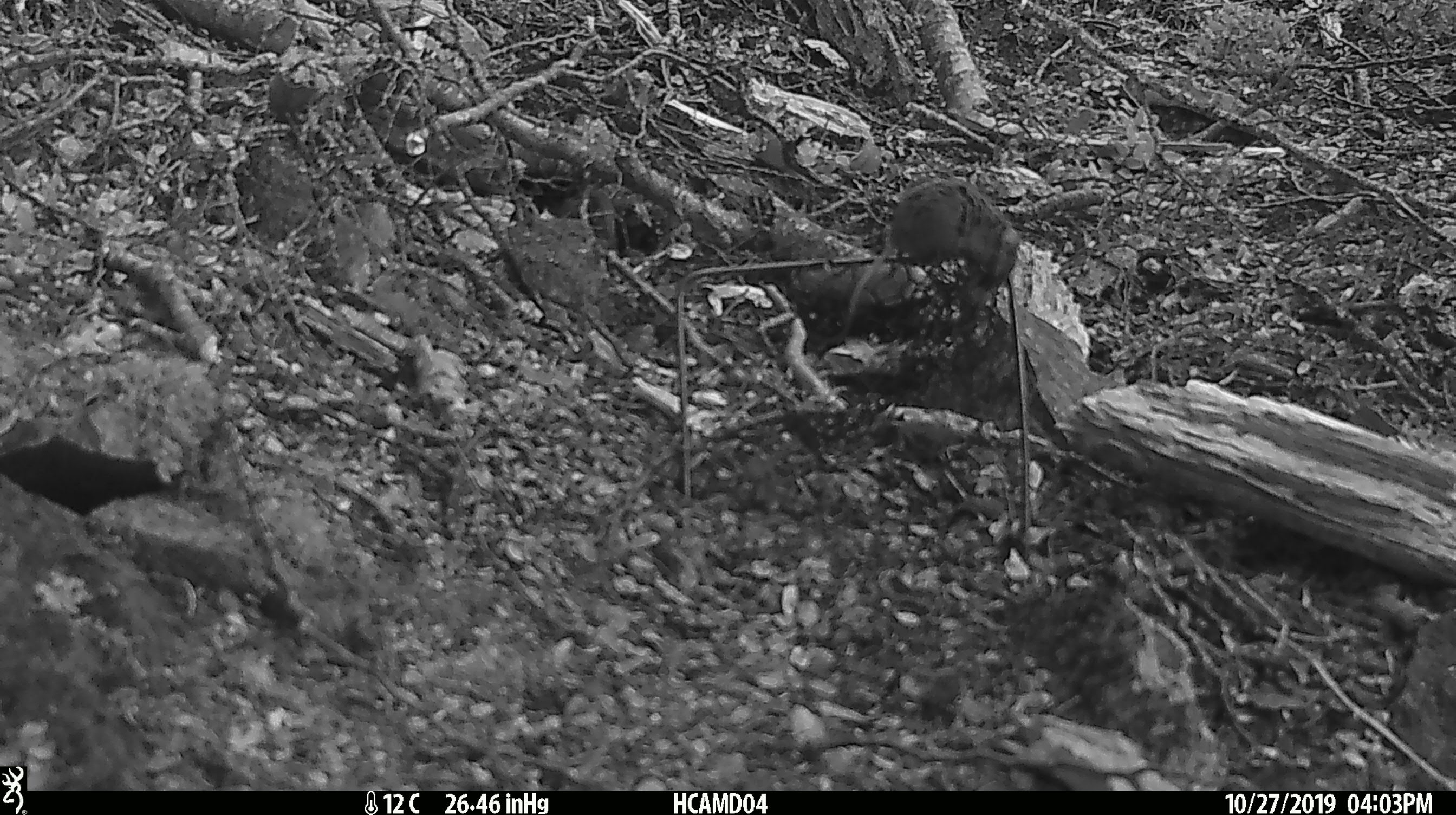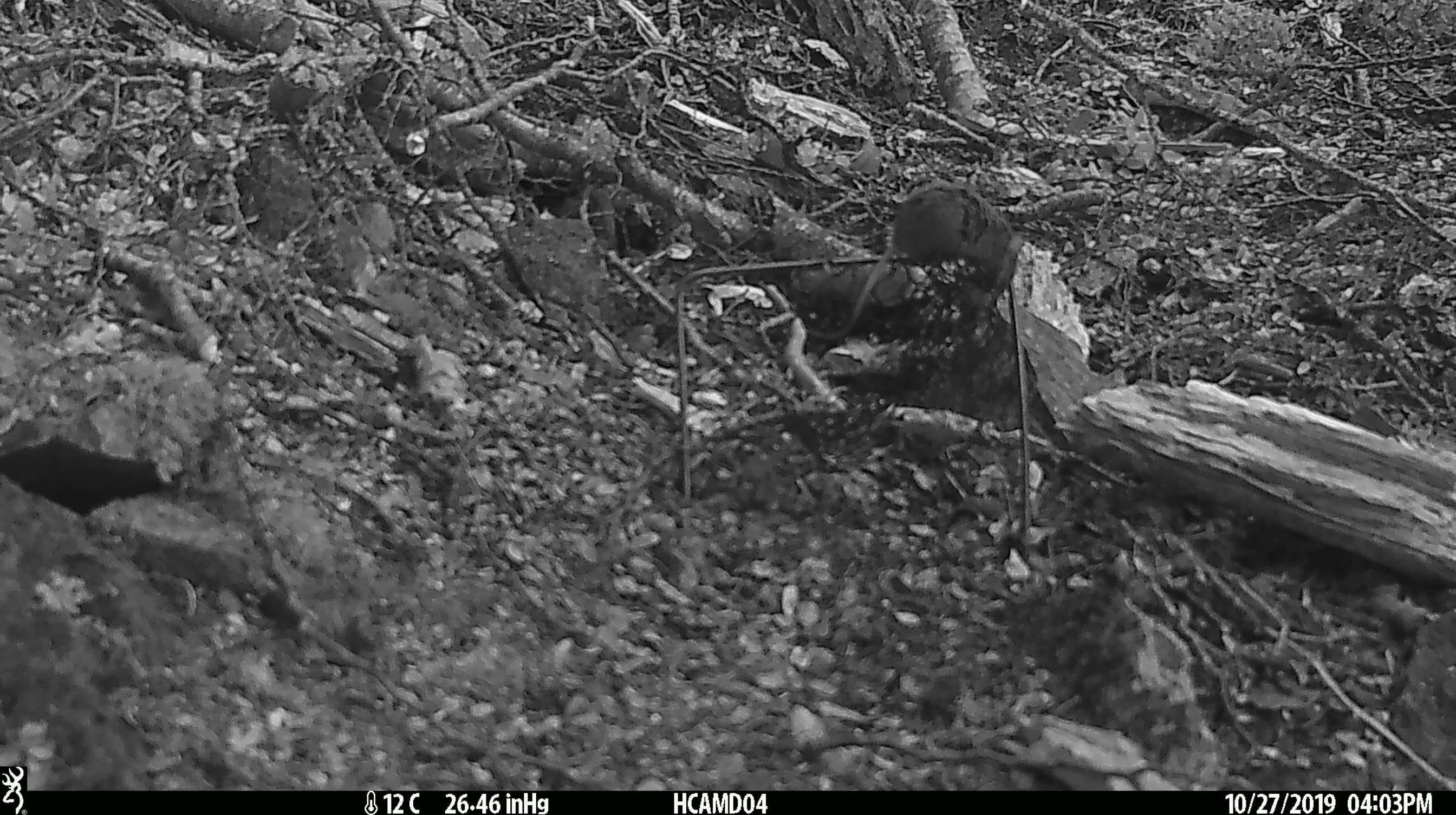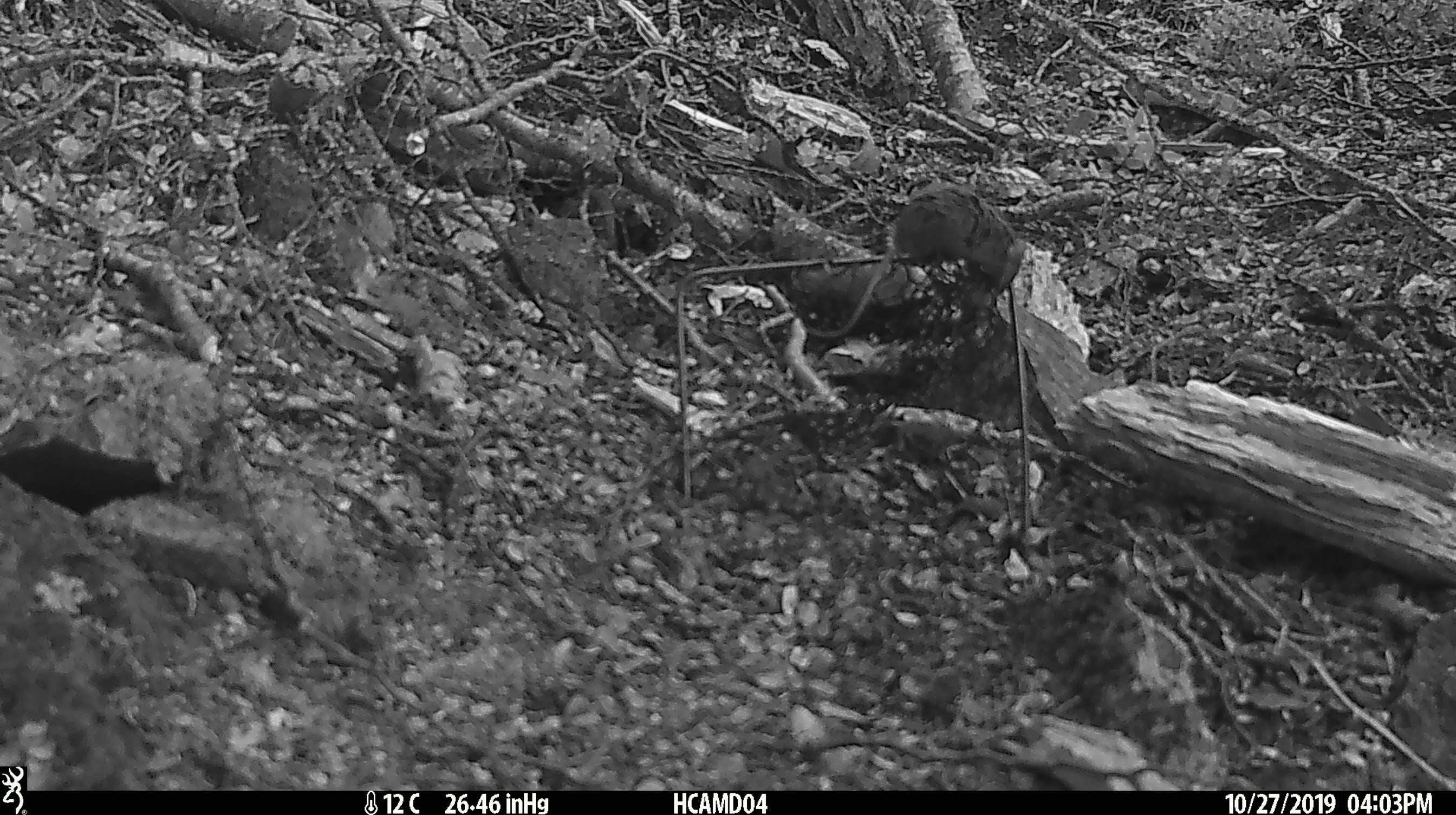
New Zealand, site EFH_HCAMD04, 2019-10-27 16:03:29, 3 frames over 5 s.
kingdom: Animalia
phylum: Chordata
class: Mammalia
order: Rodentia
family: Muridae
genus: Mus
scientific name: Mus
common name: mouse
Mouse (Mus).